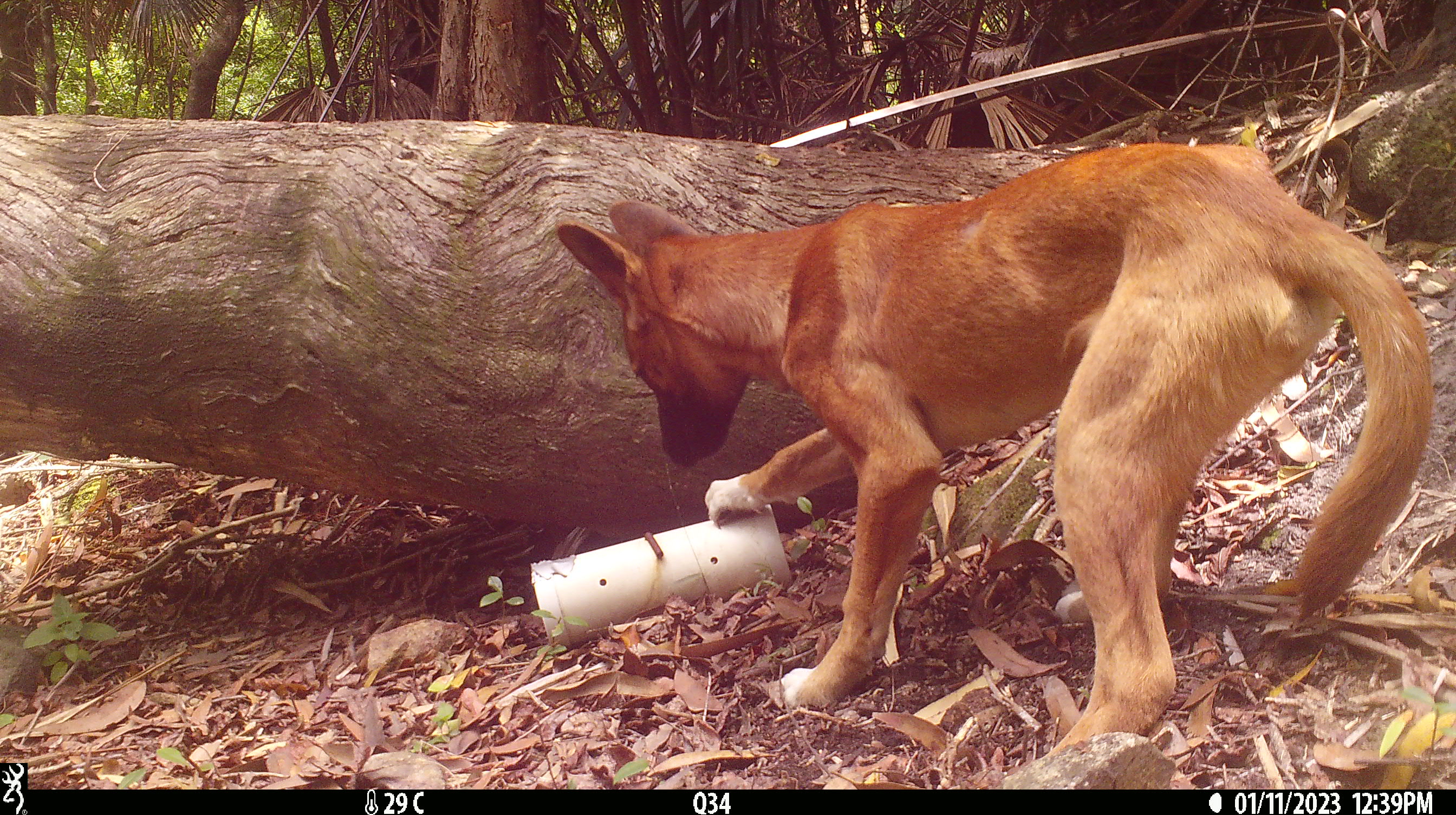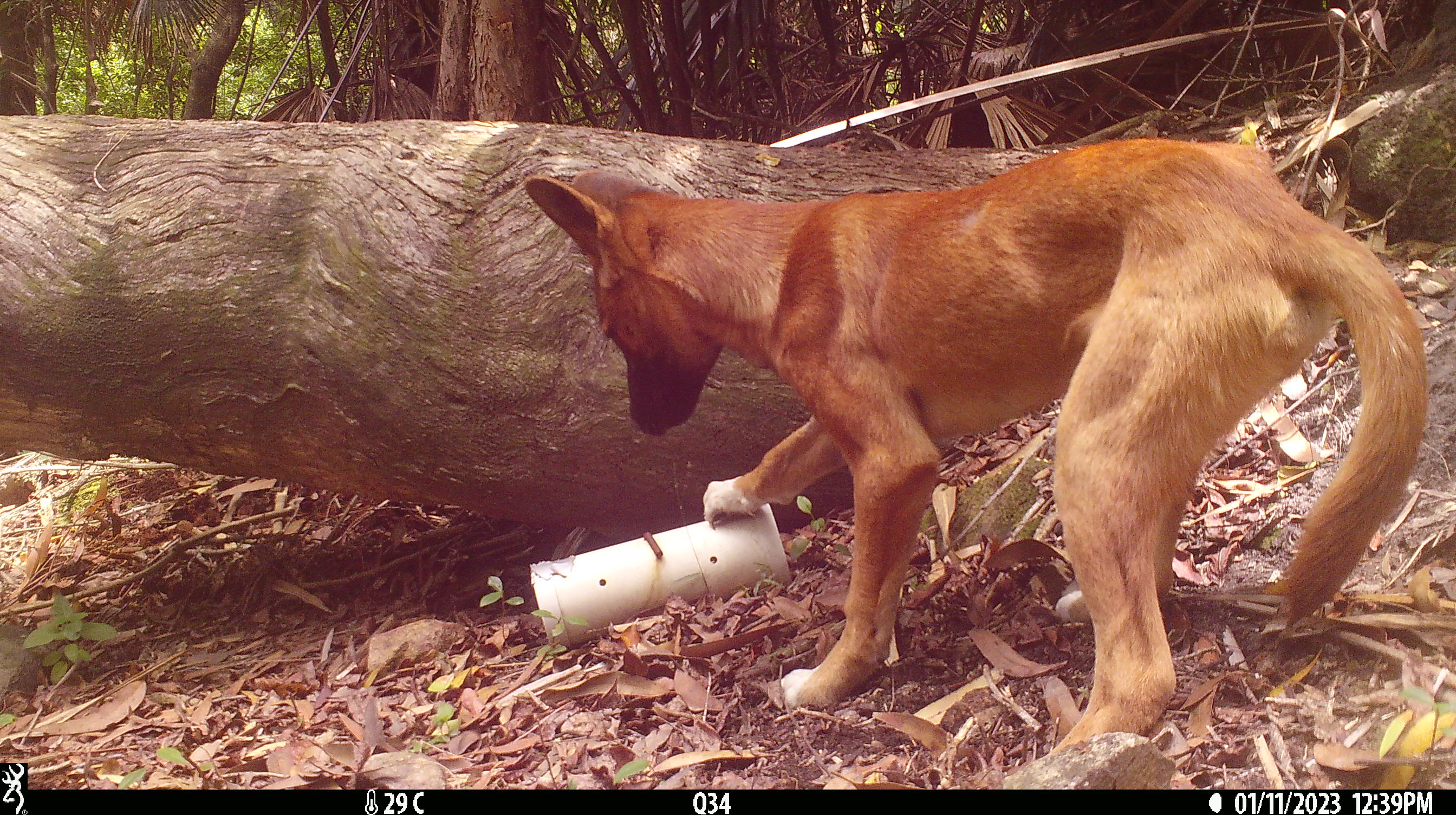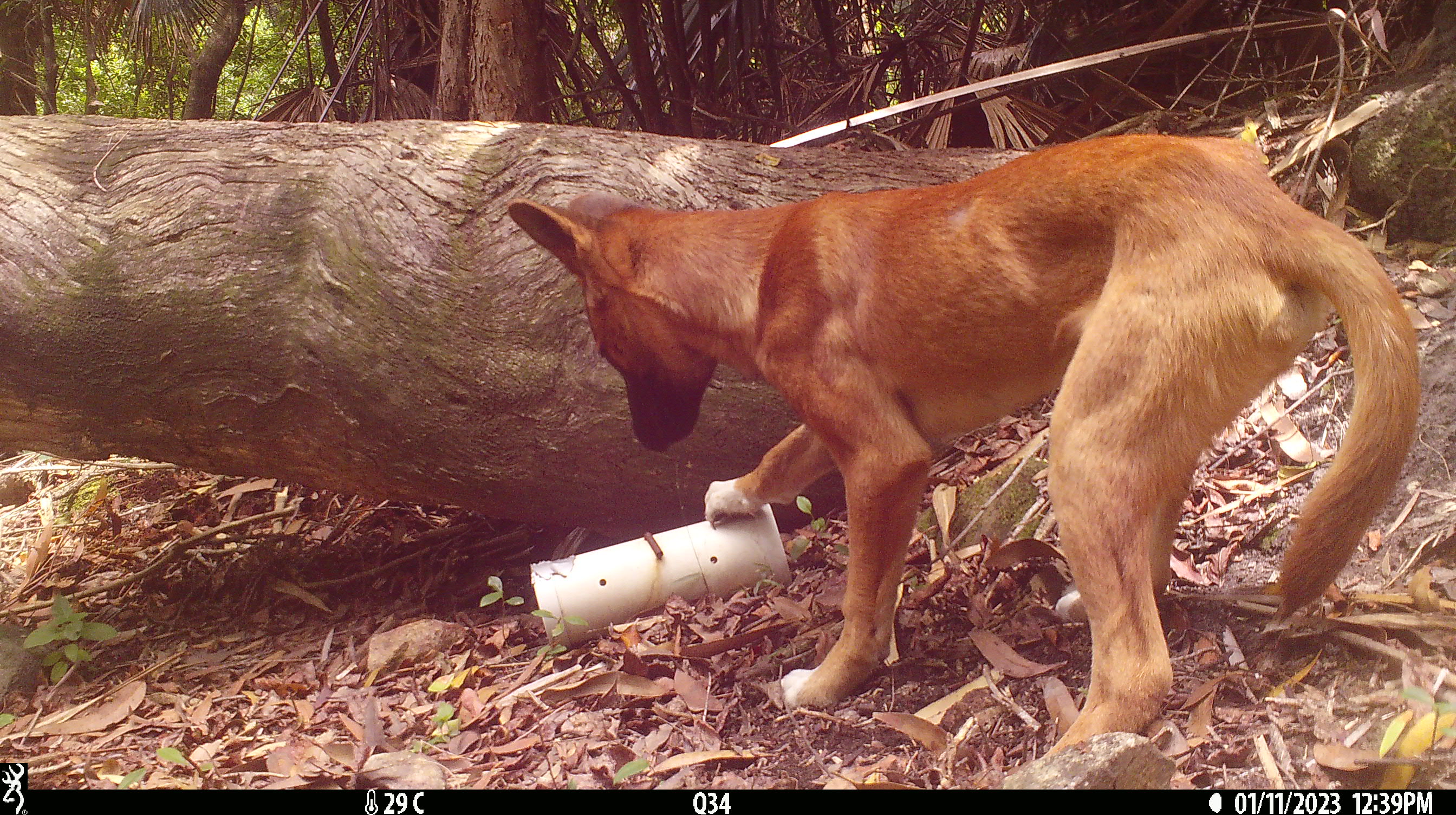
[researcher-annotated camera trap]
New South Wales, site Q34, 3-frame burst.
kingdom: Animalia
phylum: Chordata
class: Mammalia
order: Carnivora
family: Canidae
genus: Canis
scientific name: Canis familiaris dingo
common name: dingo